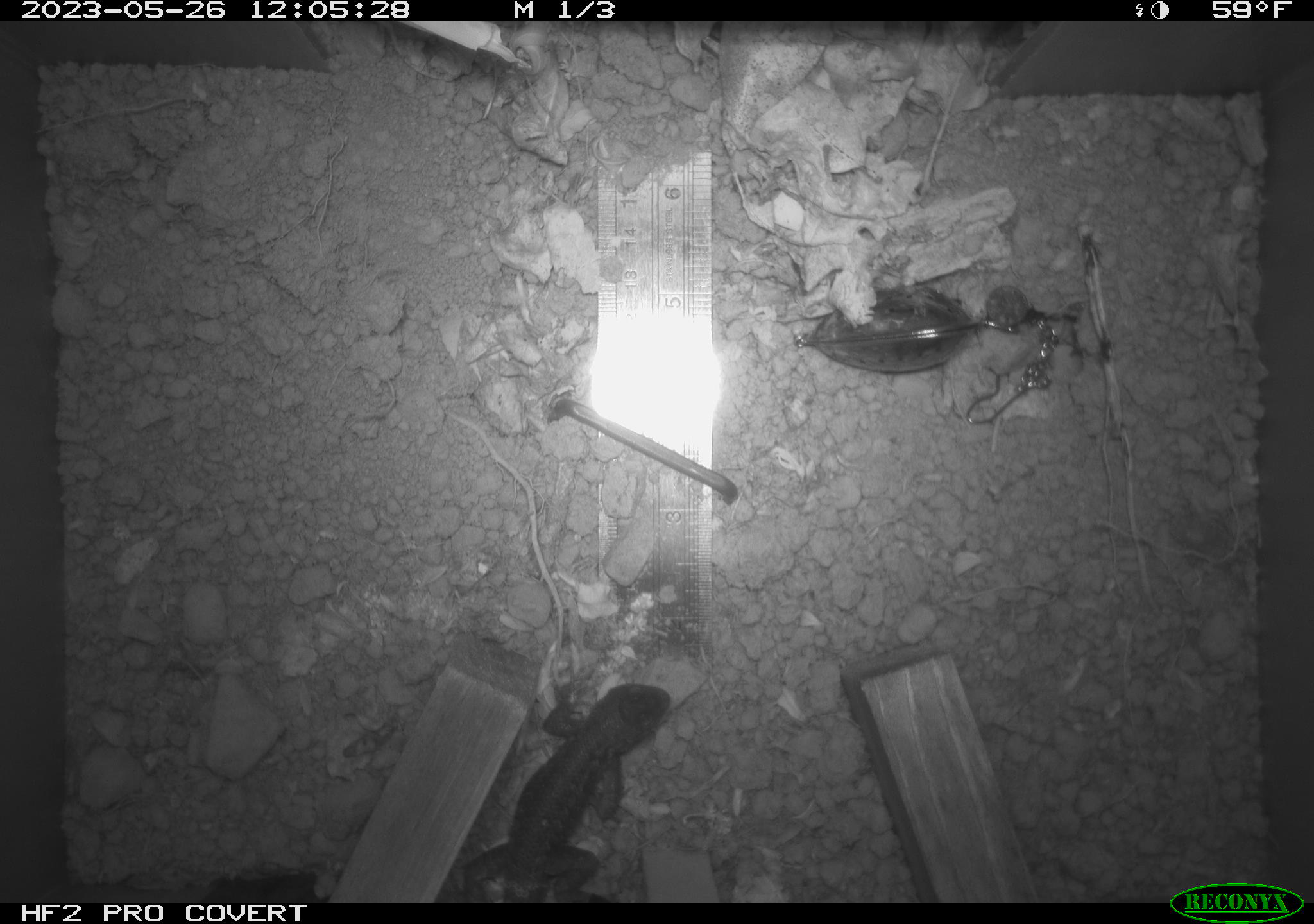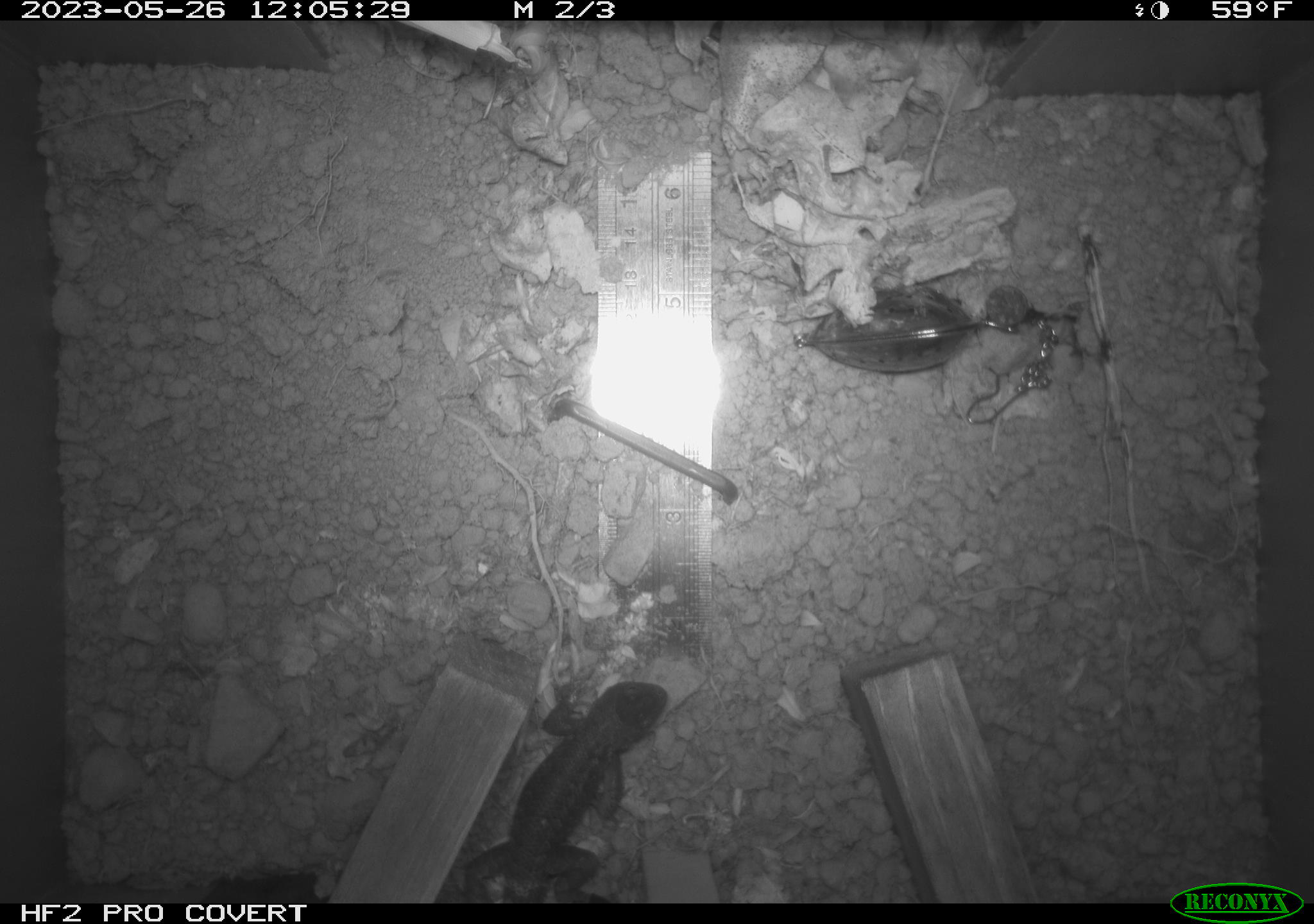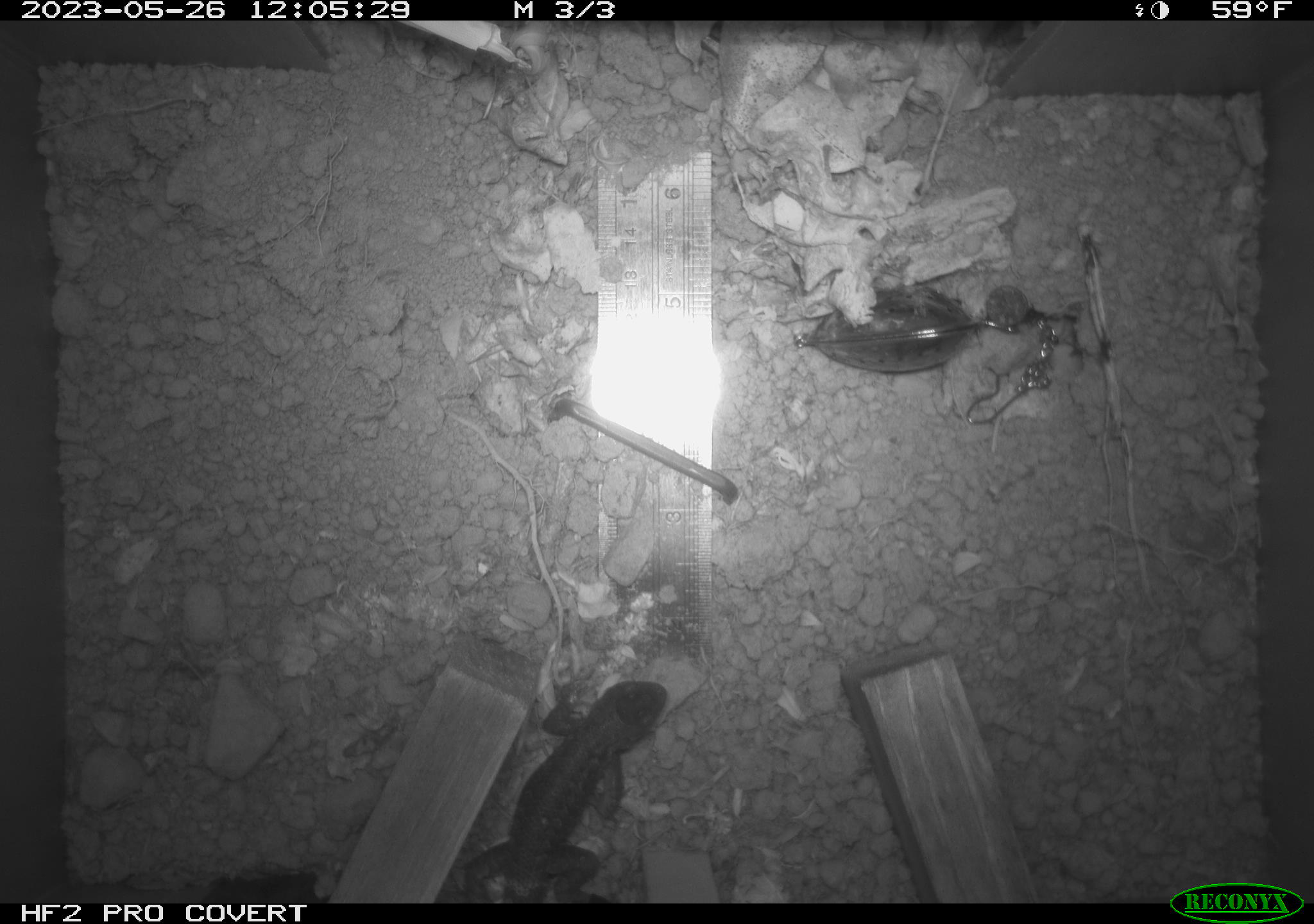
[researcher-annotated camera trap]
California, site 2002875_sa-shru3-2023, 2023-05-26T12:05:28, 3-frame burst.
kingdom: Animalia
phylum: Chordata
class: Mammalia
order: Rodentia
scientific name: Rodentia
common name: mouse species